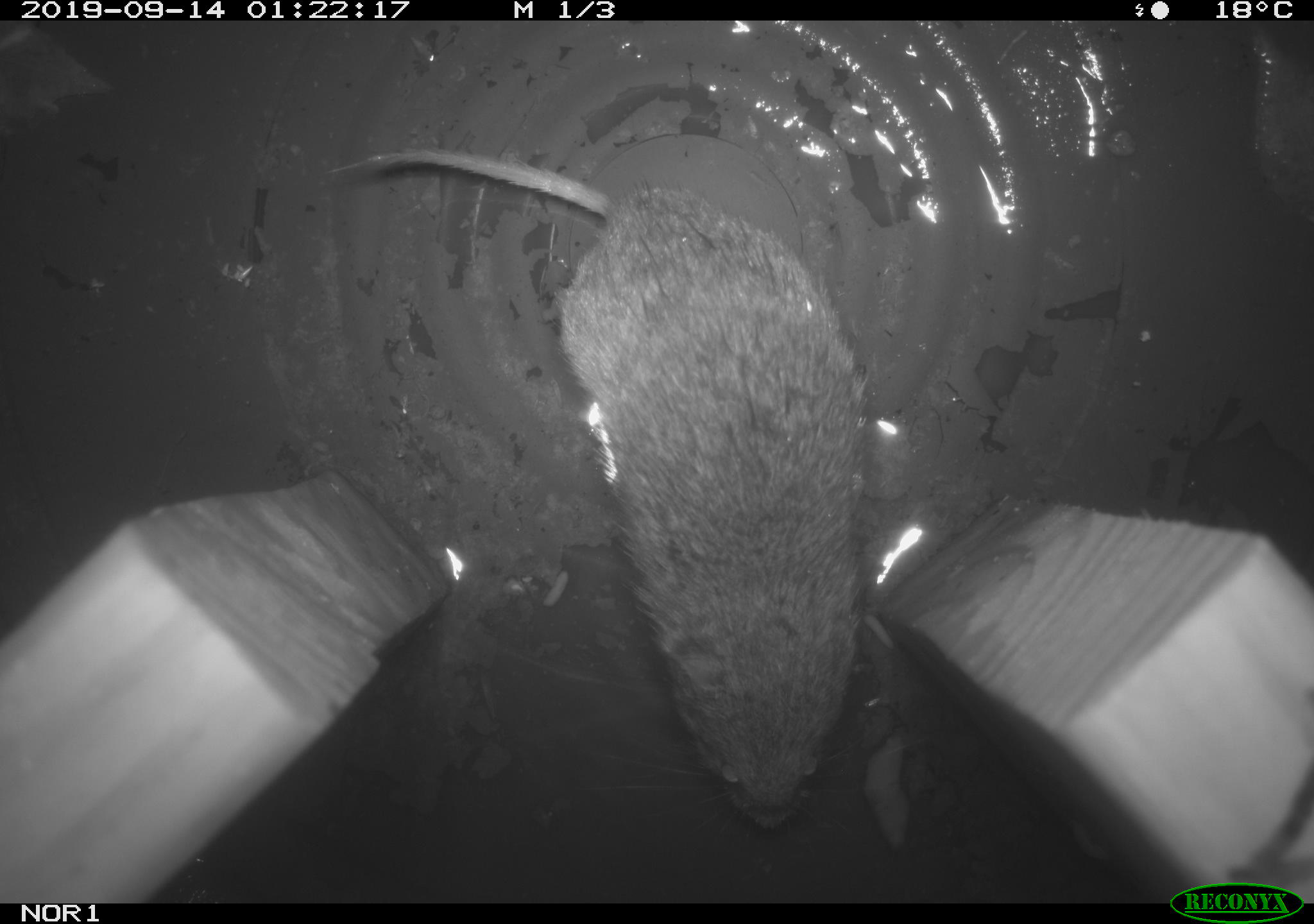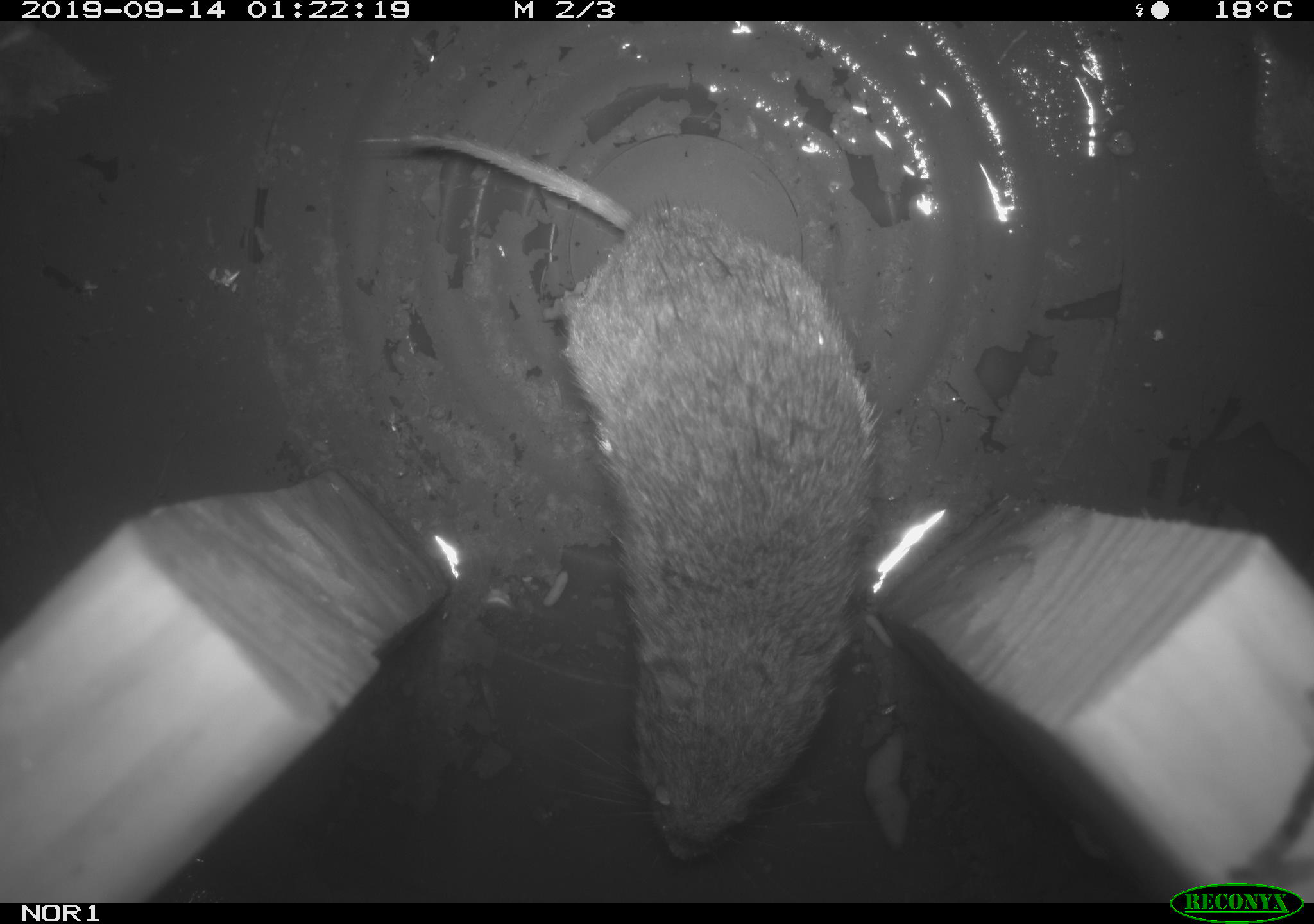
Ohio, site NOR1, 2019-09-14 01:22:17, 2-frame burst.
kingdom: Animalia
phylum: Chordata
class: Mammalia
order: Rodentia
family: Cricetidae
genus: Microtus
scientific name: Microtus pennsylvanicus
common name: meadow vole